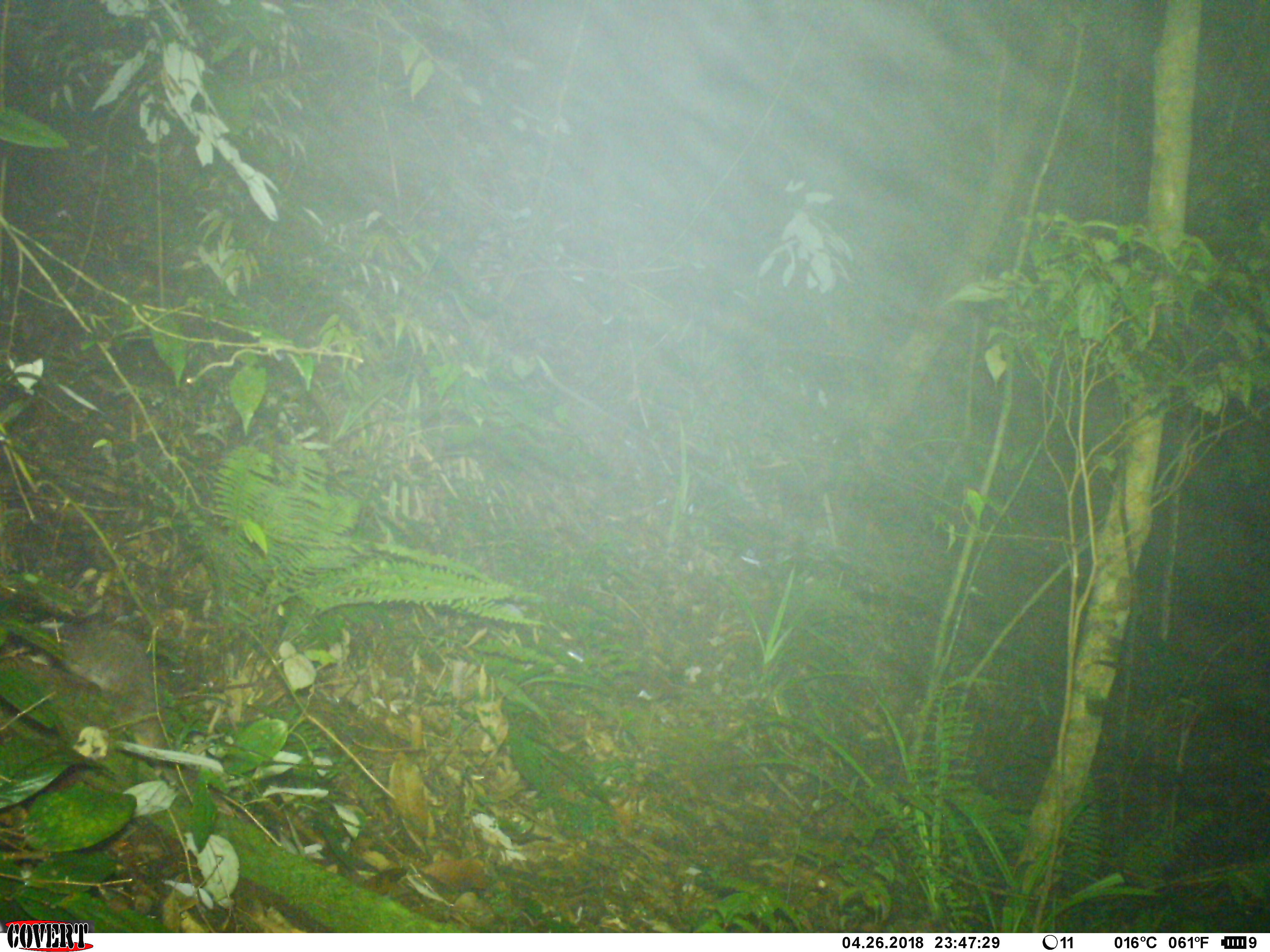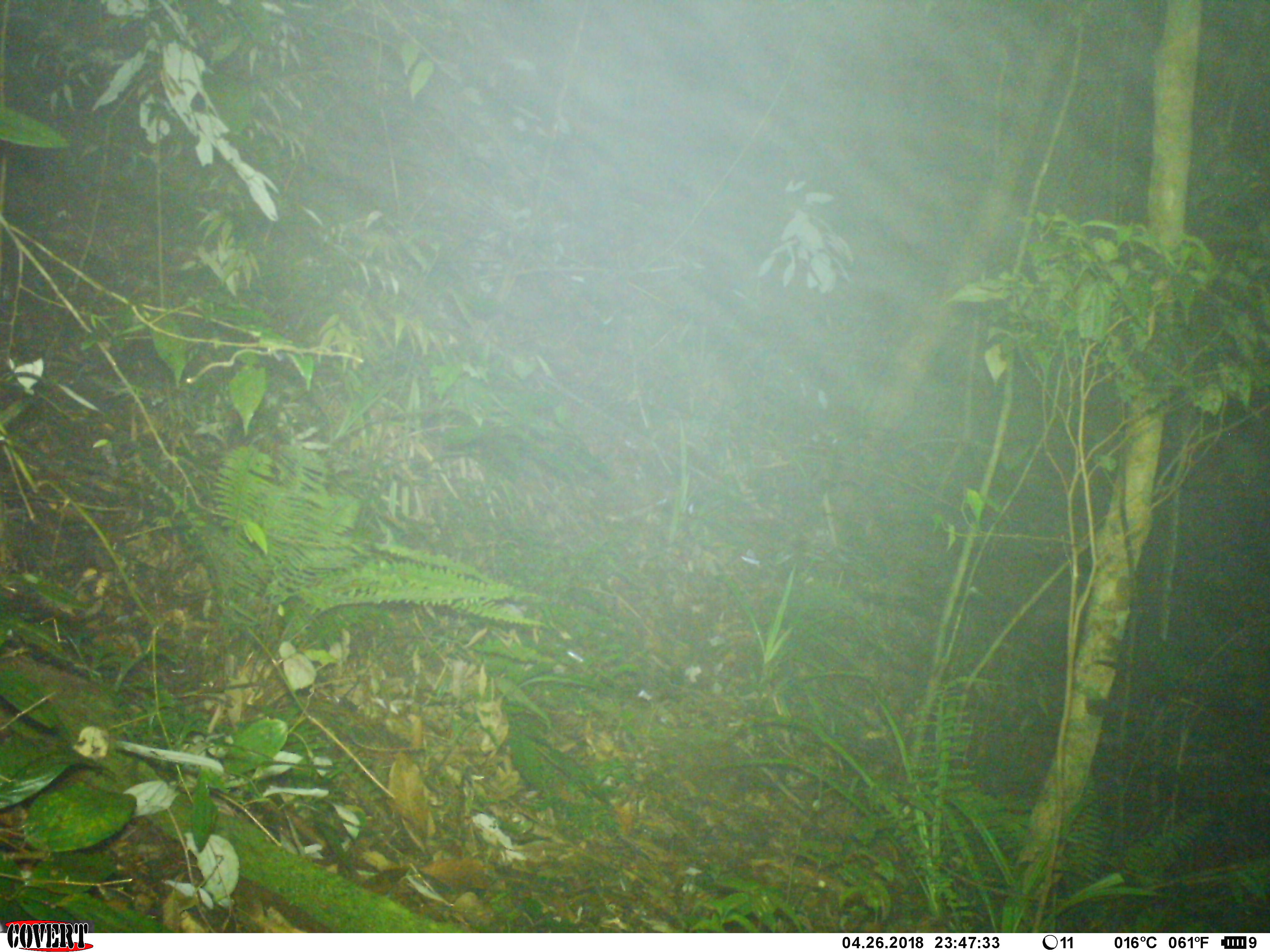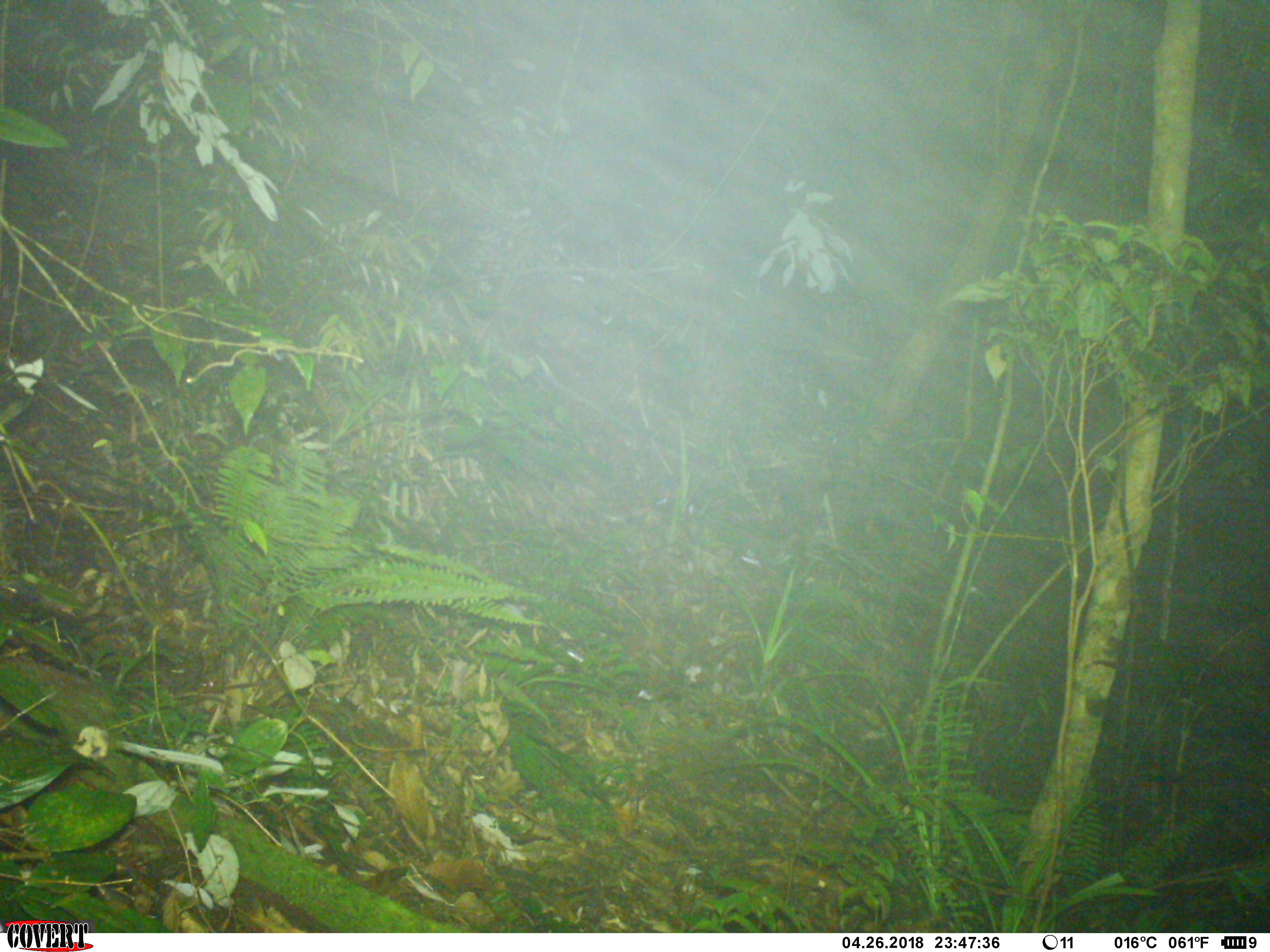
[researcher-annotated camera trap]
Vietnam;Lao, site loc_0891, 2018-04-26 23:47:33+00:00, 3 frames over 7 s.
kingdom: Animalia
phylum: Chordata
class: Mammalia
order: Carnivora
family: Mustelidae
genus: Melogale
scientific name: Melogale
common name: ferret badger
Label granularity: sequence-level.